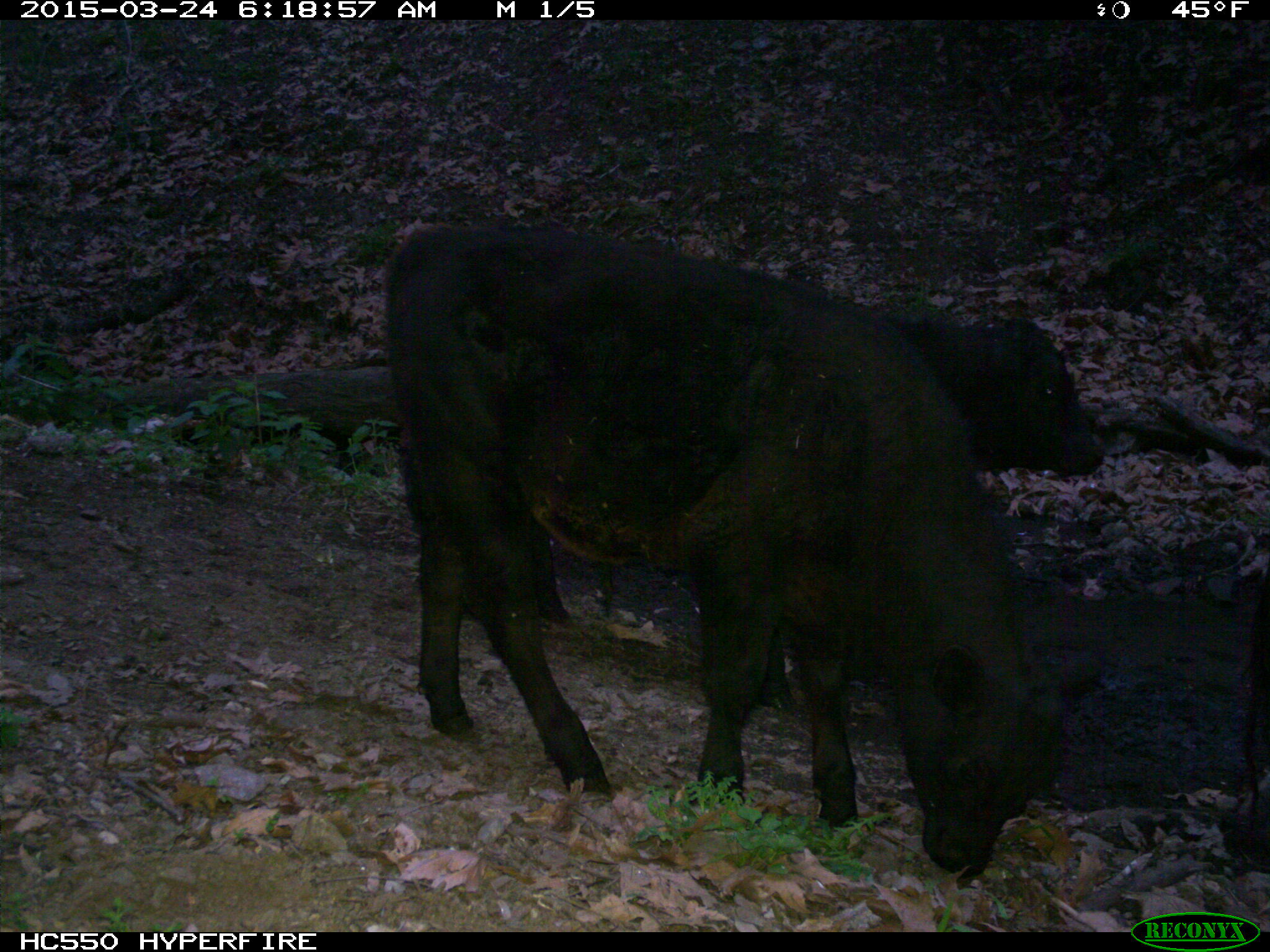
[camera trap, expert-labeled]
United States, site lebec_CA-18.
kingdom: Animalia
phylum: Chordata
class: Mammalia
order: Artiodactyla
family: Bovidae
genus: Bos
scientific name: Bos taurus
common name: domestic cow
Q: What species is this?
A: Bos taurus (domestic cow).